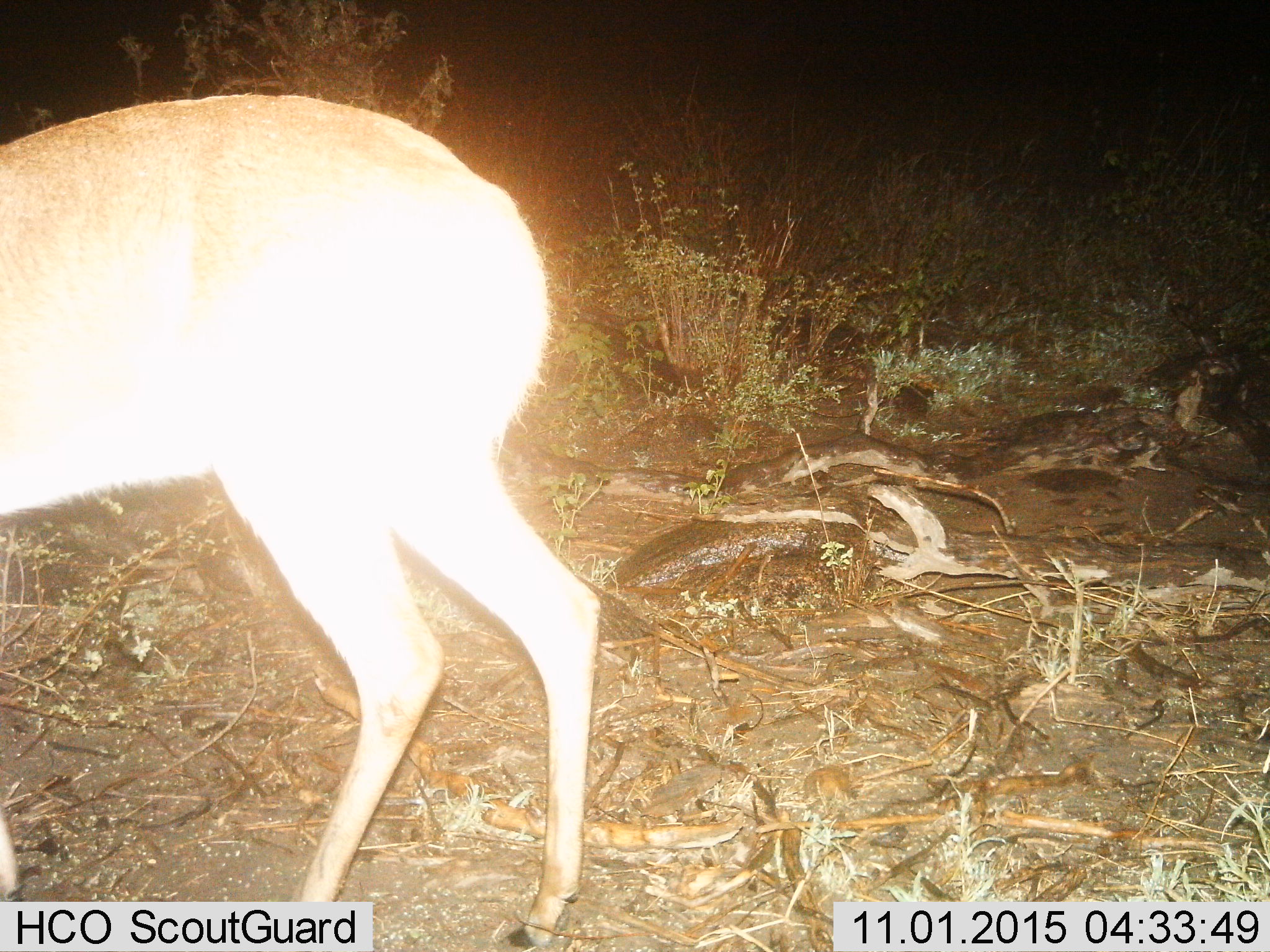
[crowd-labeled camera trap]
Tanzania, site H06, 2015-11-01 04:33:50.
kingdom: Animalia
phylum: Chordata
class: Mammalia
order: Artiodactyla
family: Bovidae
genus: Redunca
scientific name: Redunca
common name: reedbuck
Reedbuck (Redunca), count 1. Behavior (volunteer vote fractions): standing 67%, resting 0%, moving 33%, interacting 0%. Young present (vote fraction): 0%. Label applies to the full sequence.